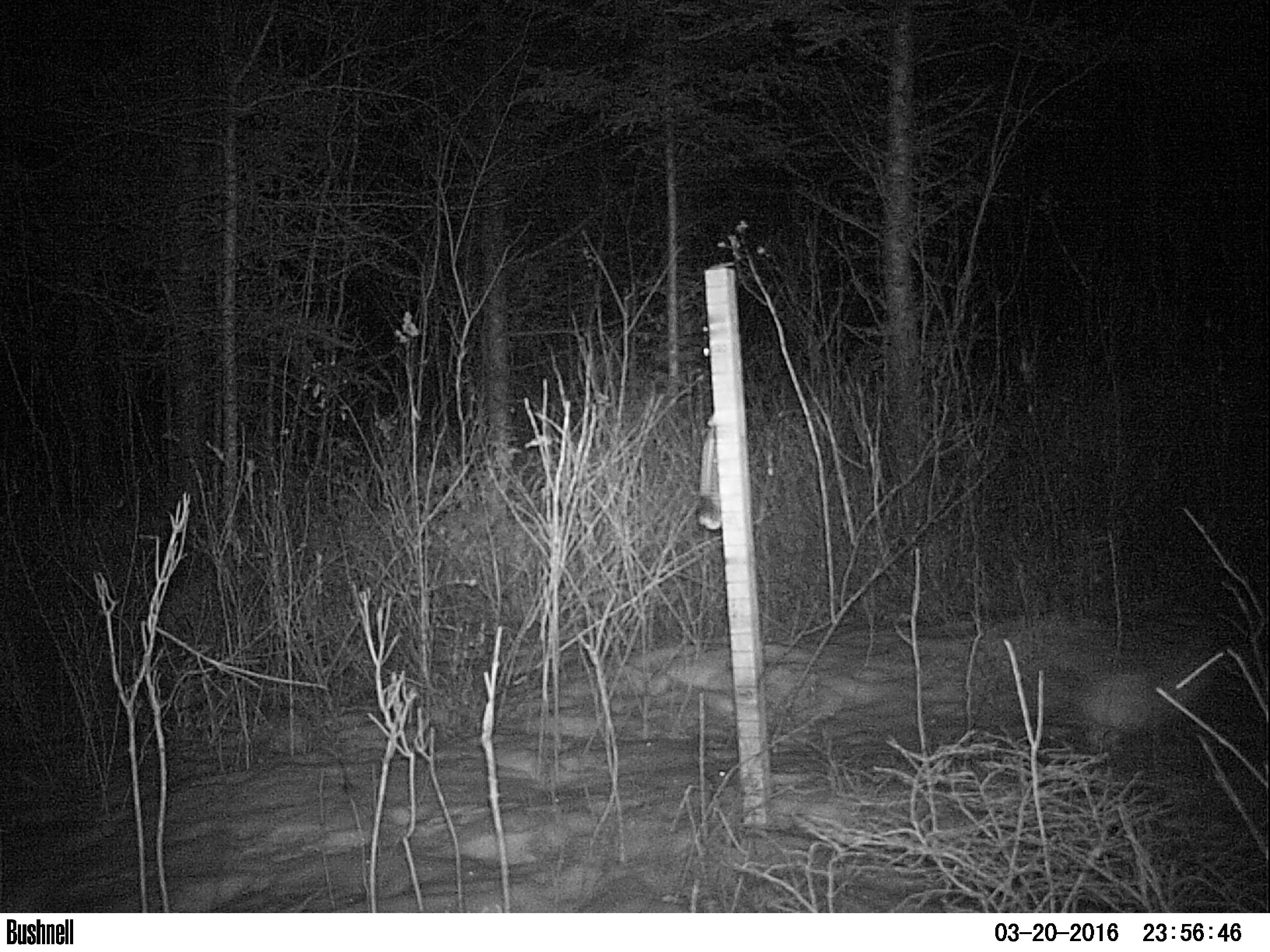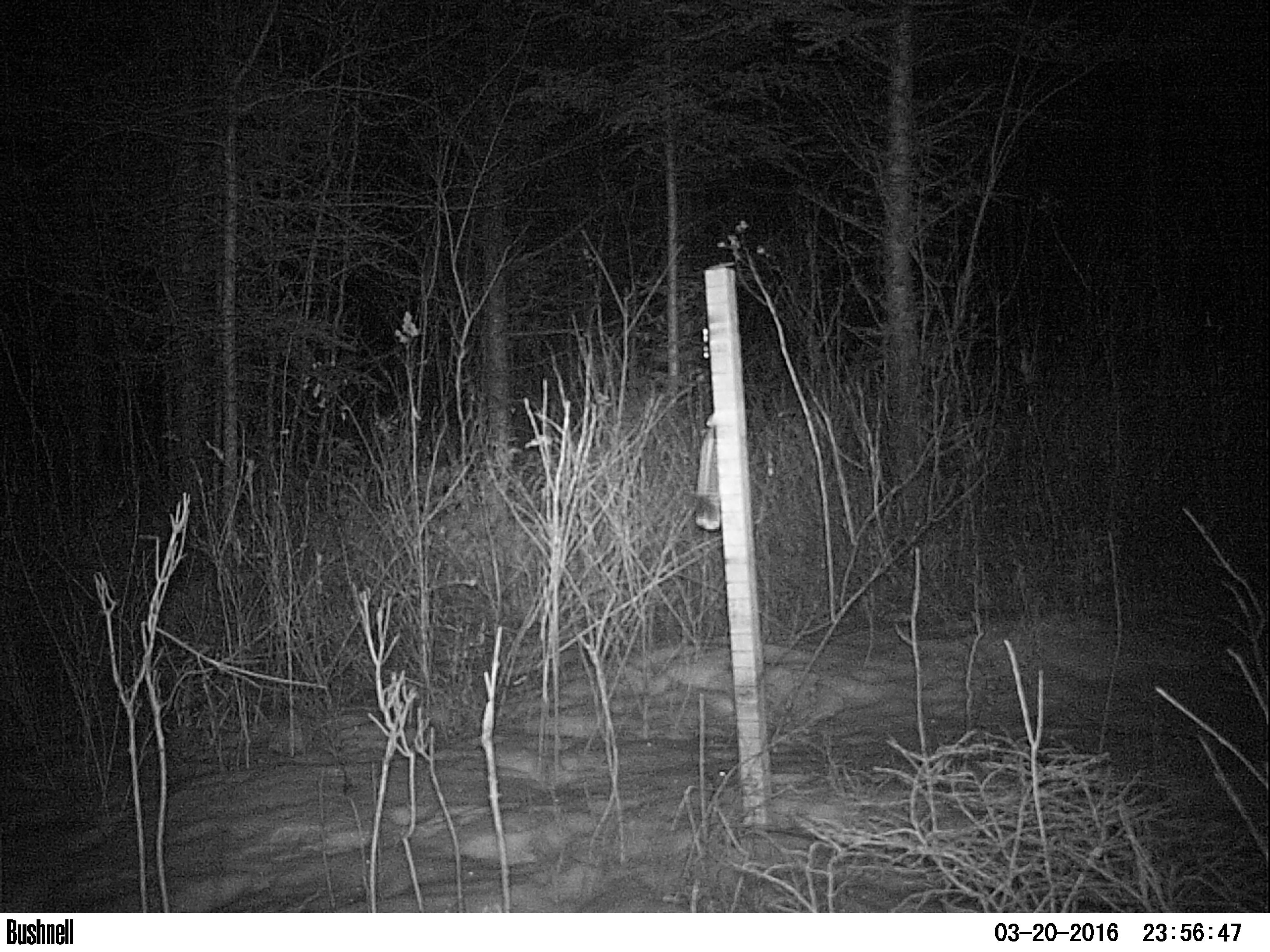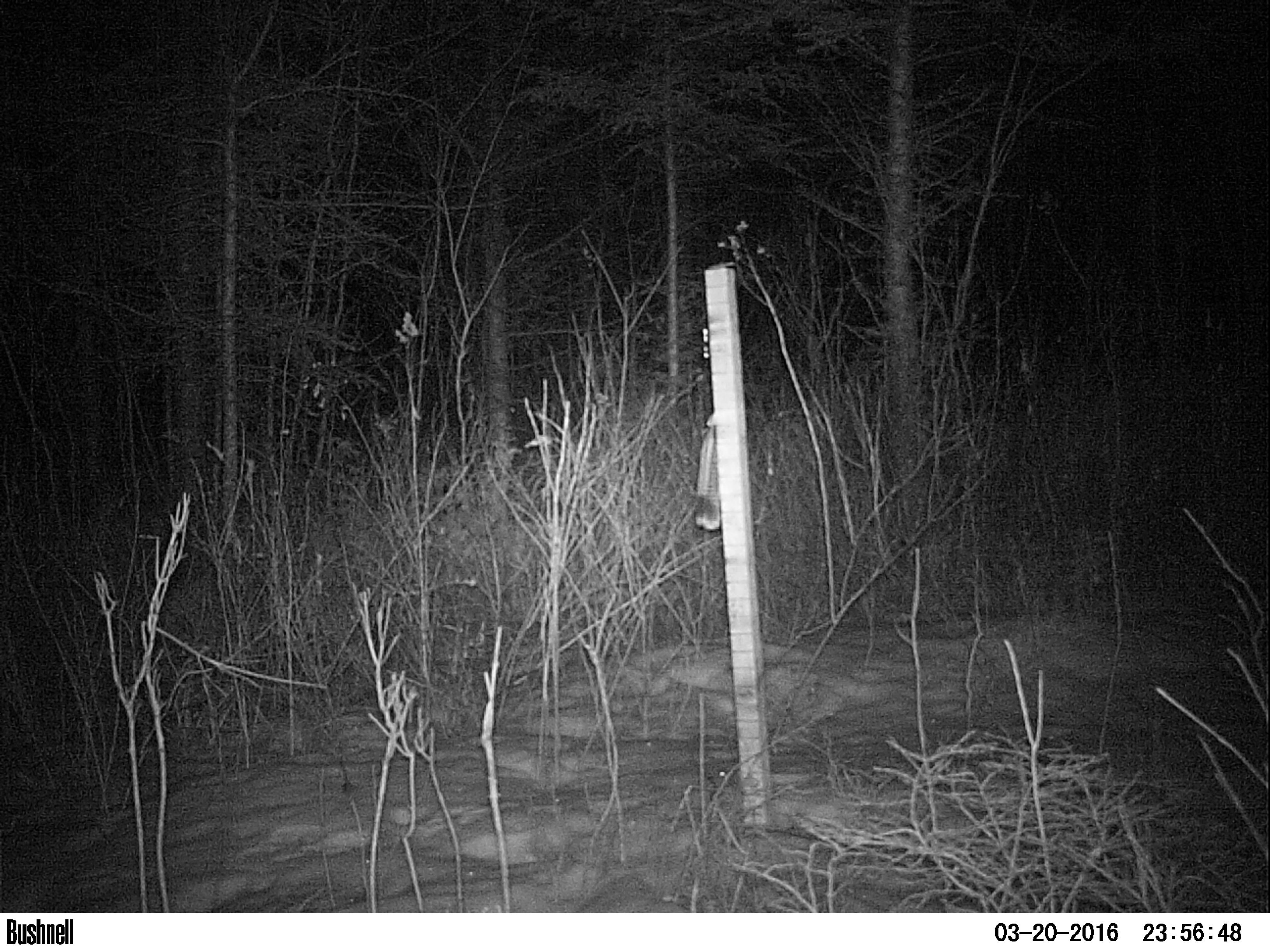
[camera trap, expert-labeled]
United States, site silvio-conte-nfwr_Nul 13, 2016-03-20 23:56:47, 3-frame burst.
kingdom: Animalia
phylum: Chordata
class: Mammalia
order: Lagomorpha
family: Leporidae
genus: Lepus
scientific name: Lepus americanus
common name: snowshoe hare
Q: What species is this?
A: Snowshoe hare (Lepus americanus).